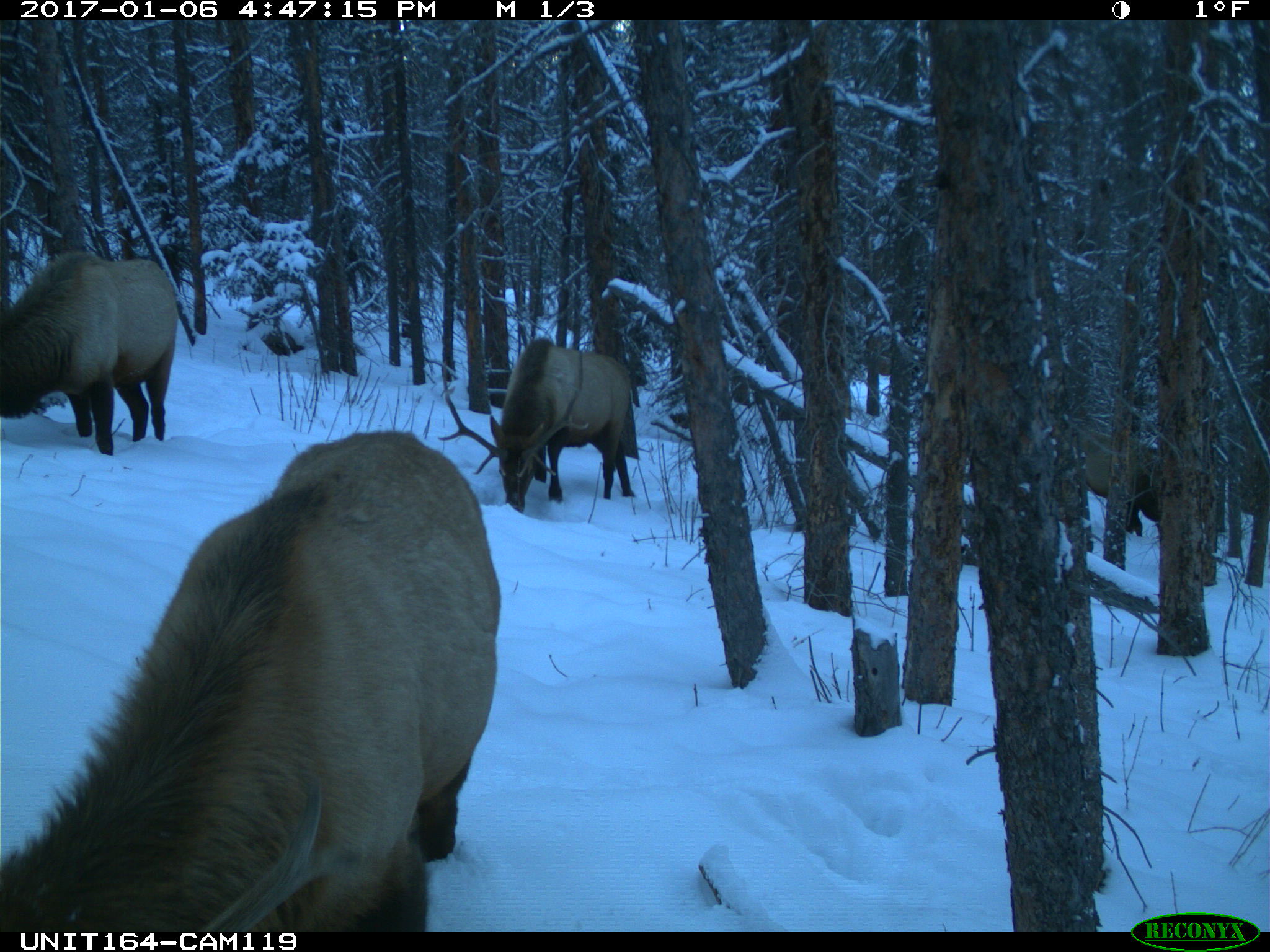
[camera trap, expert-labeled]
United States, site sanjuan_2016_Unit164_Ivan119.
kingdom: Animalia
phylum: Chordata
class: Mammalia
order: Artiodactyla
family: Cervidae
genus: Cervus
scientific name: Cervus elaphus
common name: red deer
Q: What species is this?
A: Cervus elaphus (red deer).